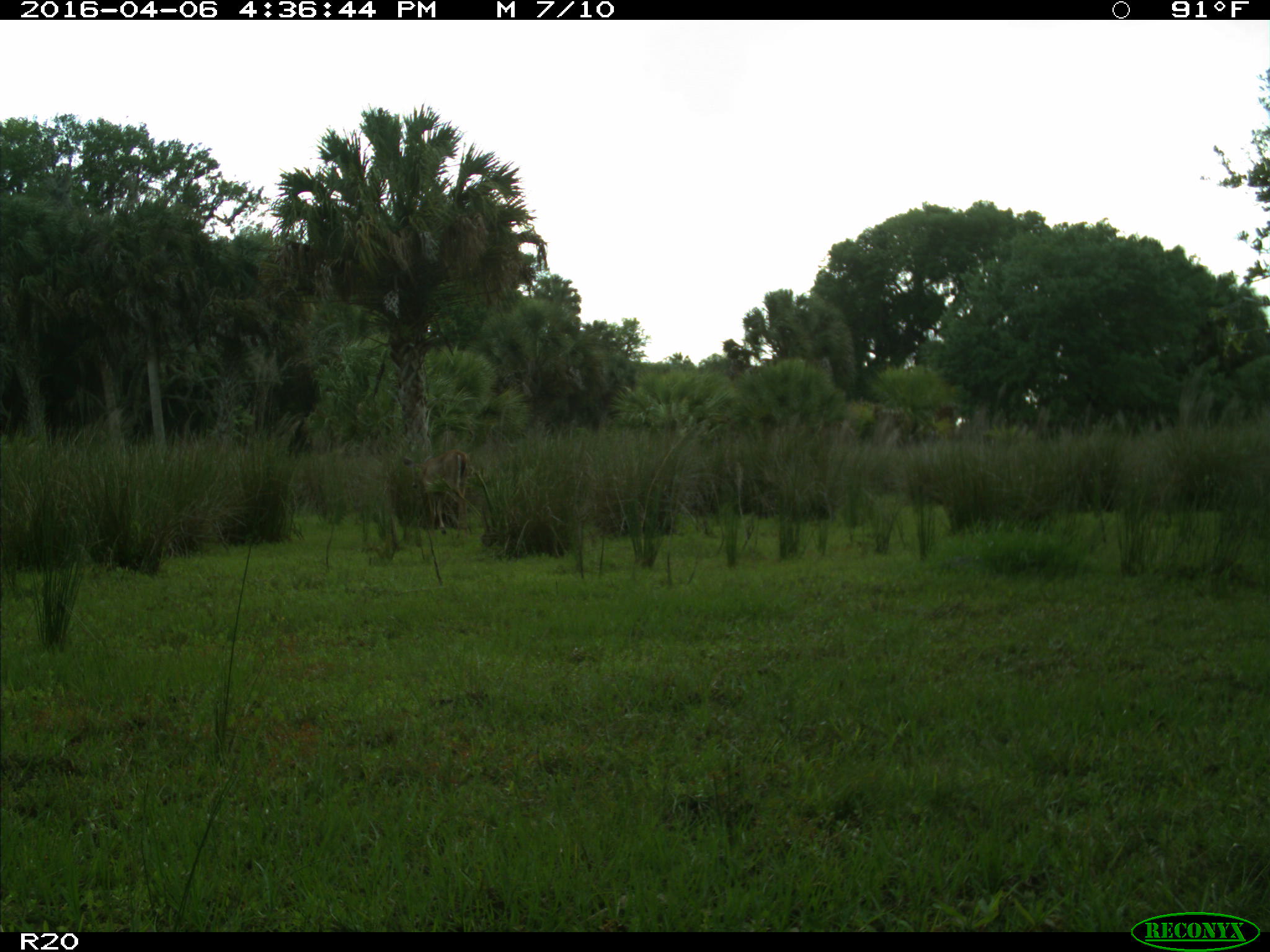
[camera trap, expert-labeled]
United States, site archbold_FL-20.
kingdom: Animalia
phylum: Chordata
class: Mammalia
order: Artiodactyla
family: Cervidae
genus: Odocoileus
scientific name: Odocoileus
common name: deer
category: unidentified deer